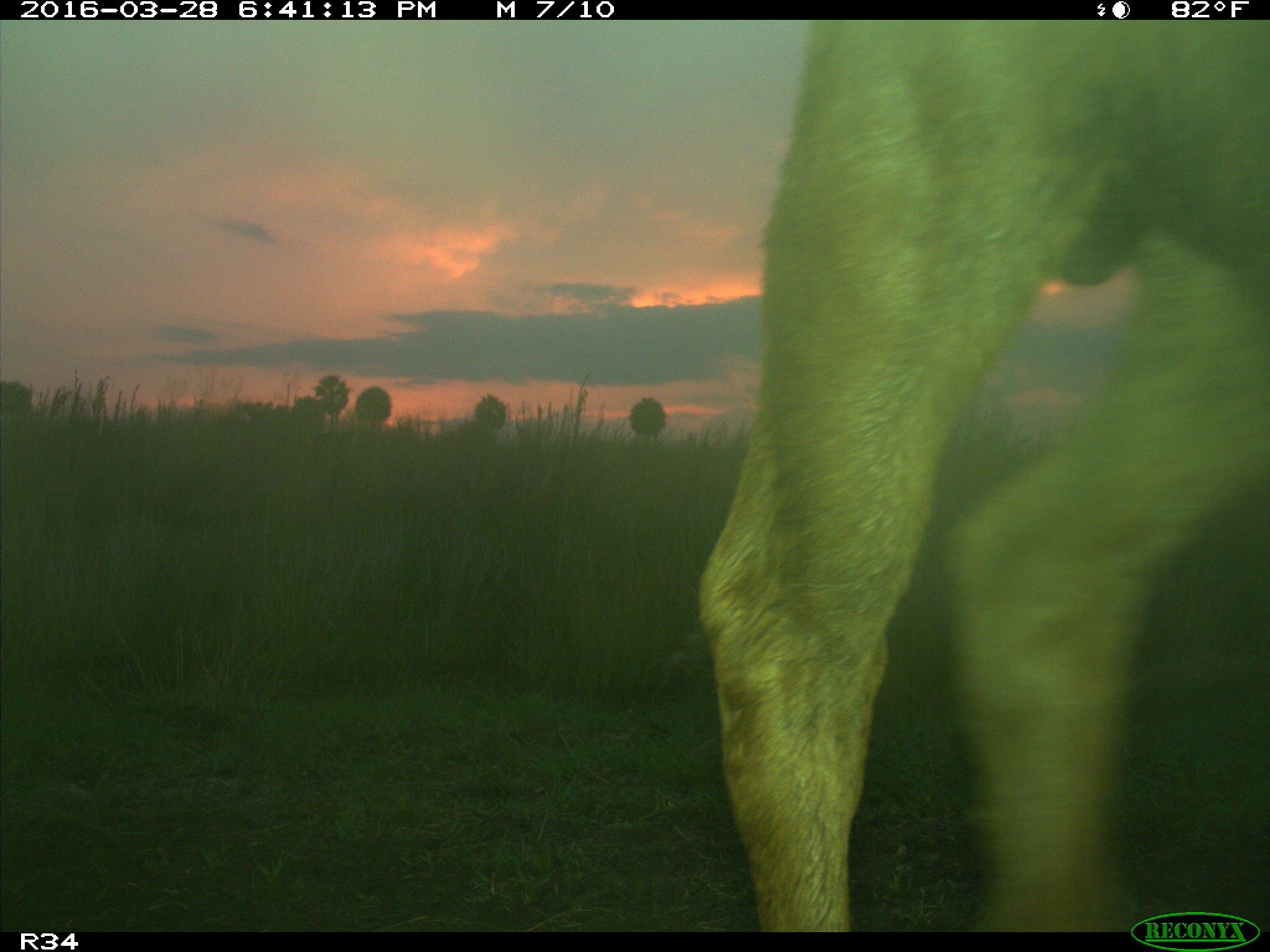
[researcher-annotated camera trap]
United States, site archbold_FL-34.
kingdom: Animalia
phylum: Chordata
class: Mammalia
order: Artiodactyla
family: Bovidae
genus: Bos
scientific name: Bos taurus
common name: domestic cow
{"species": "Bos taurus (domestic cow)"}